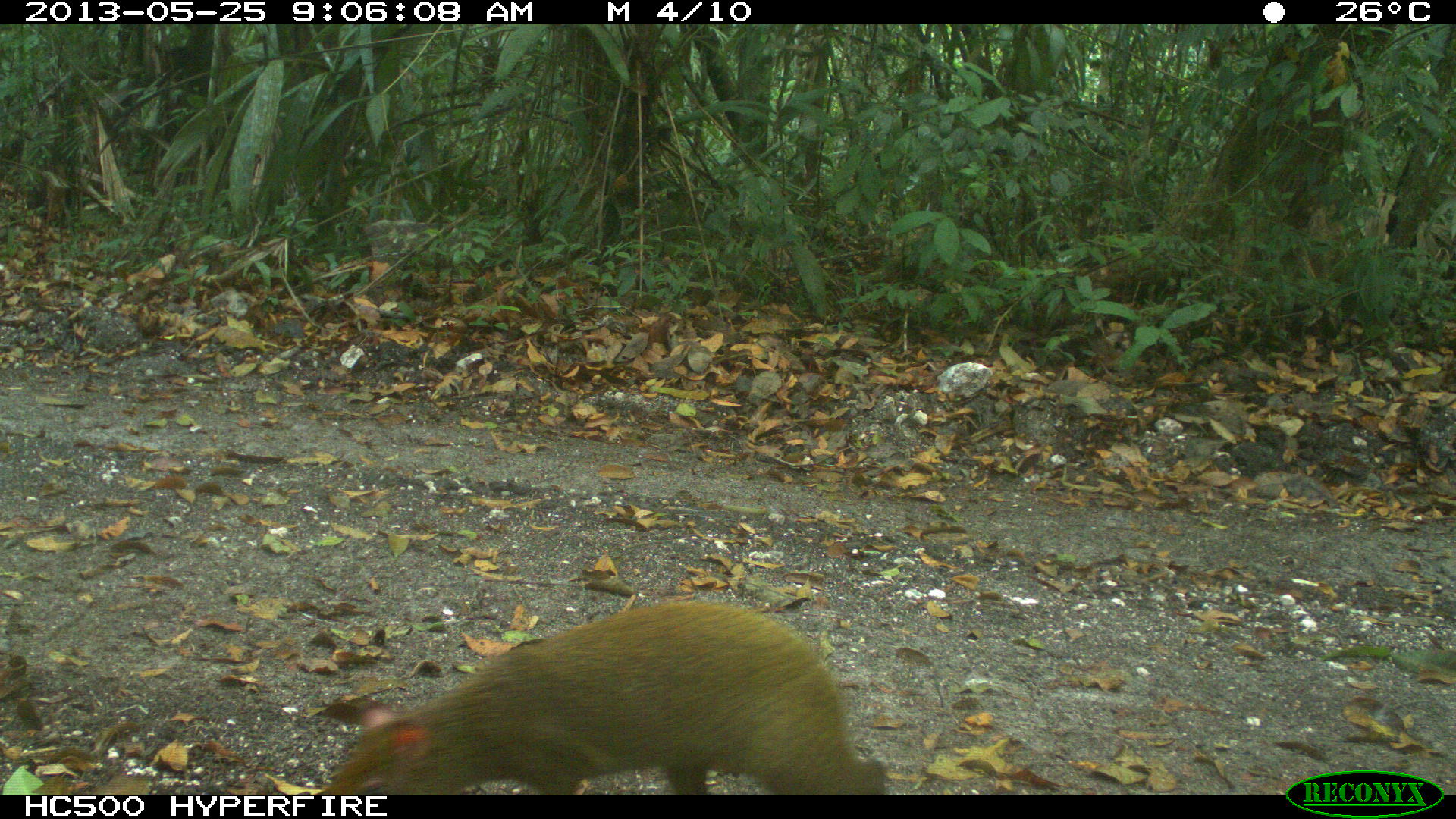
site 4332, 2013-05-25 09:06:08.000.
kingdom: Animalia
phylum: Chordata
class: Mammalia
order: Rodentia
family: Dasyproctidae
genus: Dasyprocta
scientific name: Dasyprocta punctata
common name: central american agouti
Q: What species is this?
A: Dasyprocta punctata (central american agouti).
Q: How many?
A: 1.